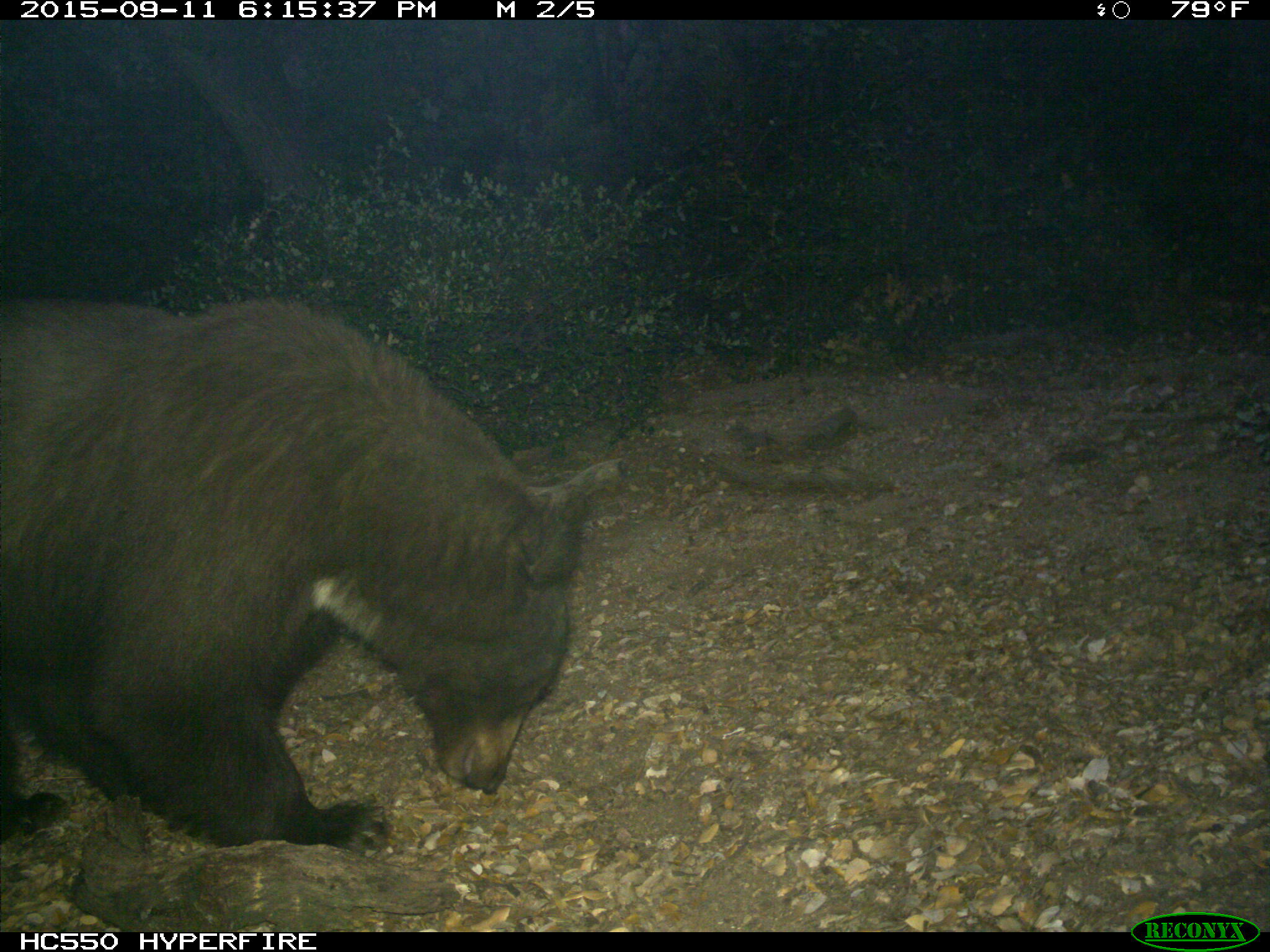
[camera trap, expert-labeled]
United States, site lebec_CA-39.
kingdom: Animalia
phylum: Chordata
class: Mammalia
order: Carnivora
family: Ursidae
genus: Ursus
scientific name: Ursus americanus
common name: american black bear